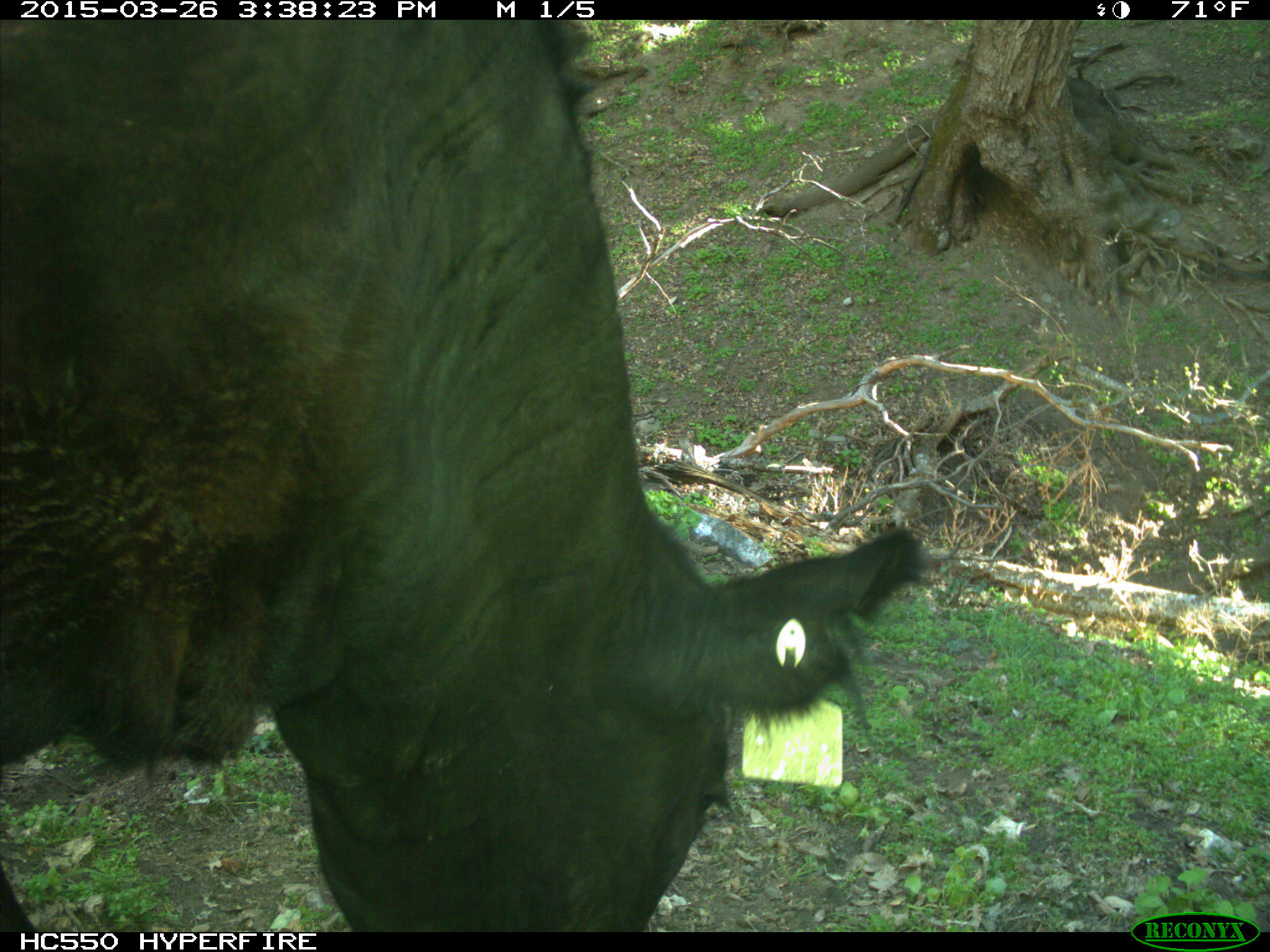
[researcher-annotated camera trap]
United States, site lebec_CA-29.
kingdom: Animalia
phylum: Chordata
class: Mammalia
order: Artiodactyla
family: Bovidae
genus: Bos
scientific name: Bos taurus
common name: domestic cow